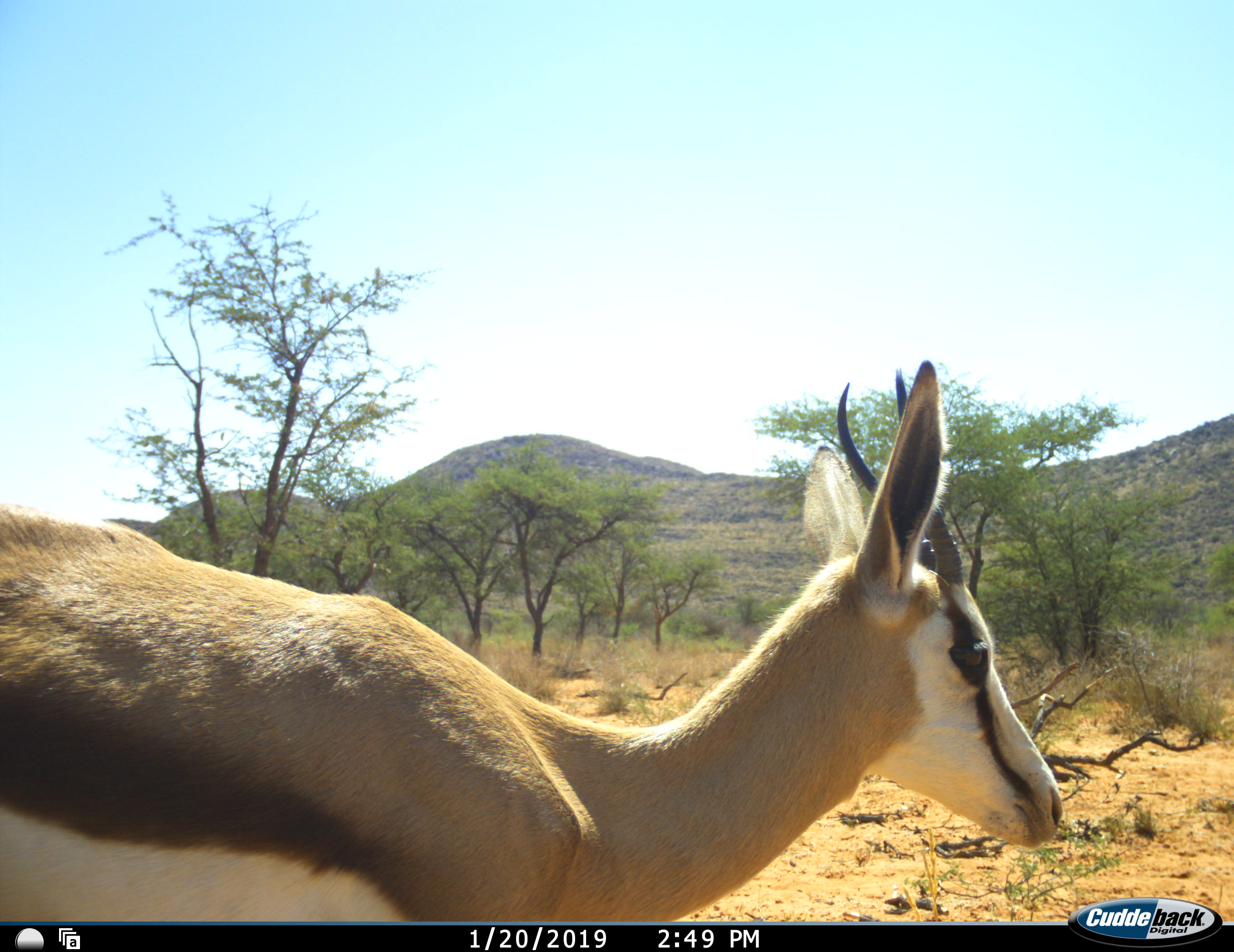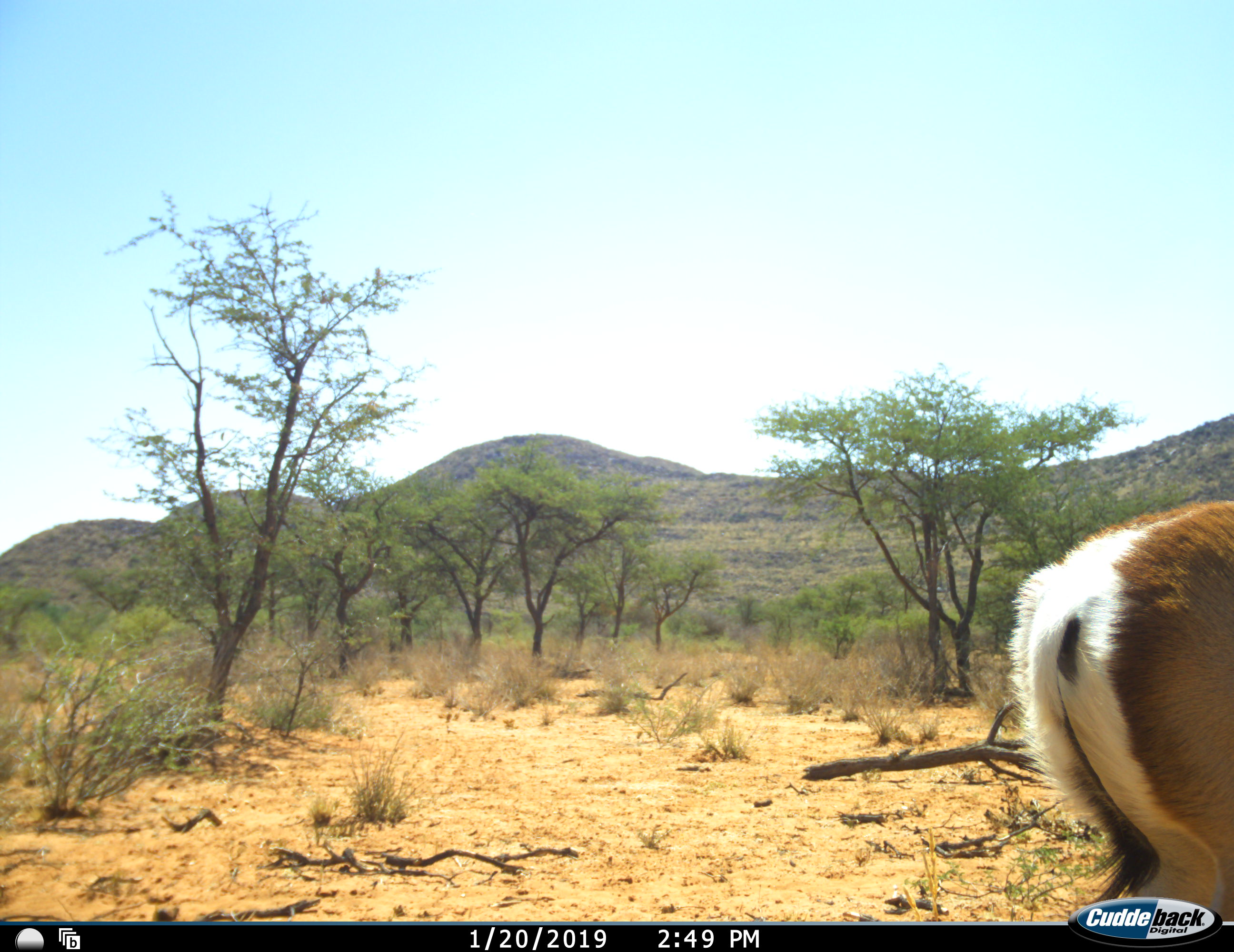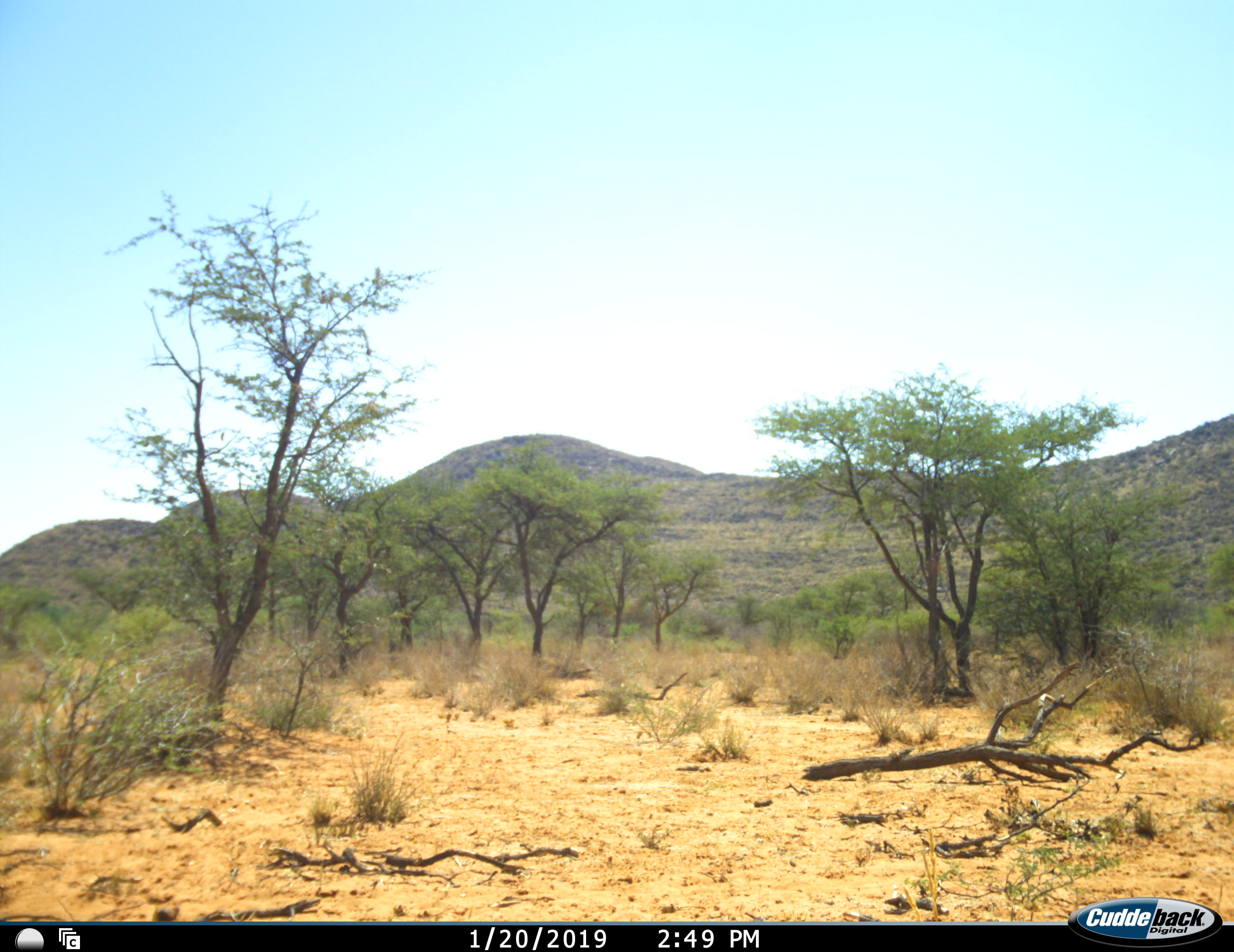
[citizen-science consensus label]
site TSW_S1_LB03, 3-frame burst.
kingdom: Animalia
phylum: Chordata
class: Mammalia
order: Artiodactyla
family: Bovidae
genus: Antidorcas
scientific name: Antidorcas marsupialis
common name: springbok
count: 1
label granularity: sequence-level